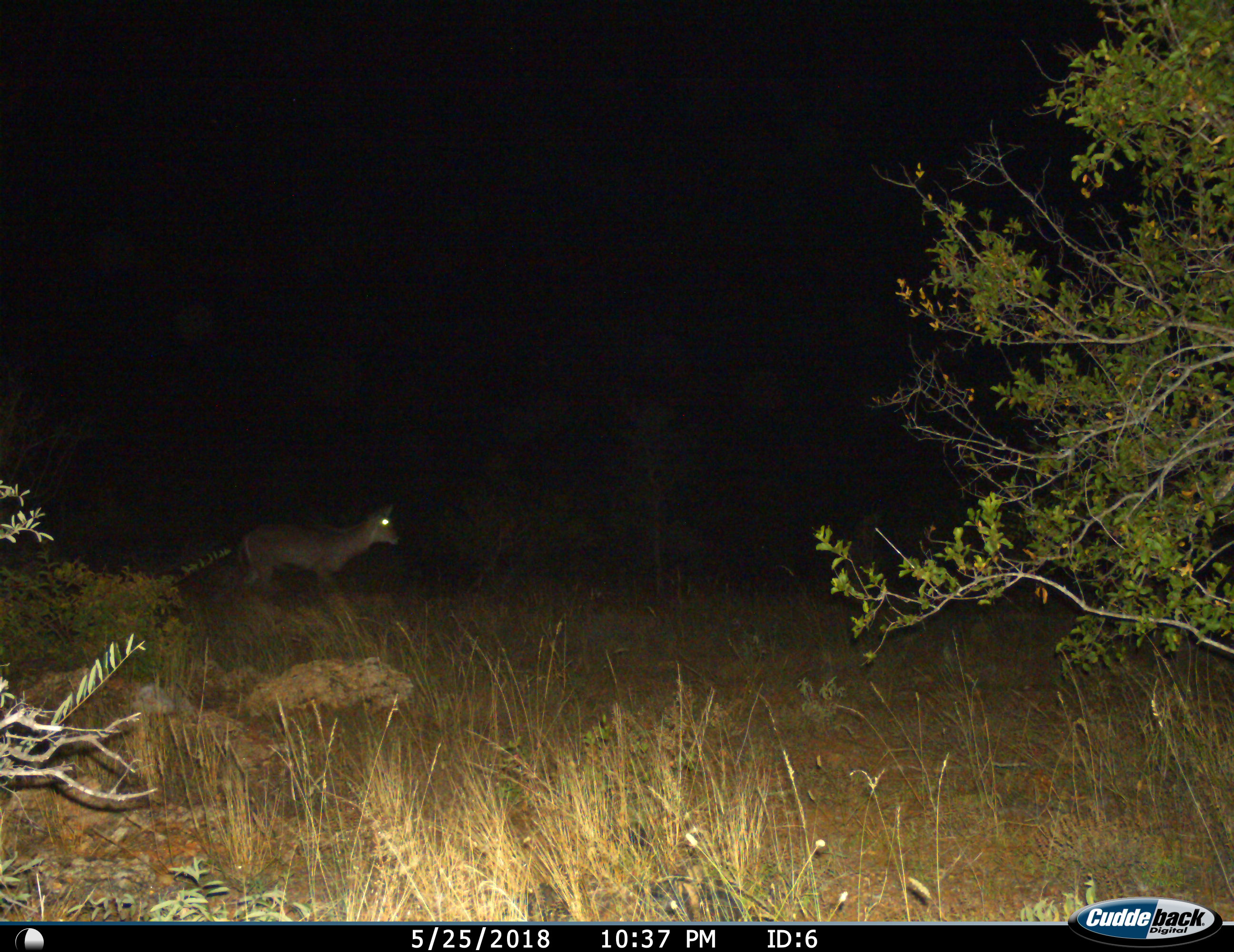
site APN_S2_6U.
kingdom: Animalia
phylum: Chordata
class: Mammalia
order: Artiodactyla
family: Bovidae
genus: Kobus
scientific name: Kobus ellipsiprymnus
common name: waterbuck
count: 1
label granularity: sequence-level